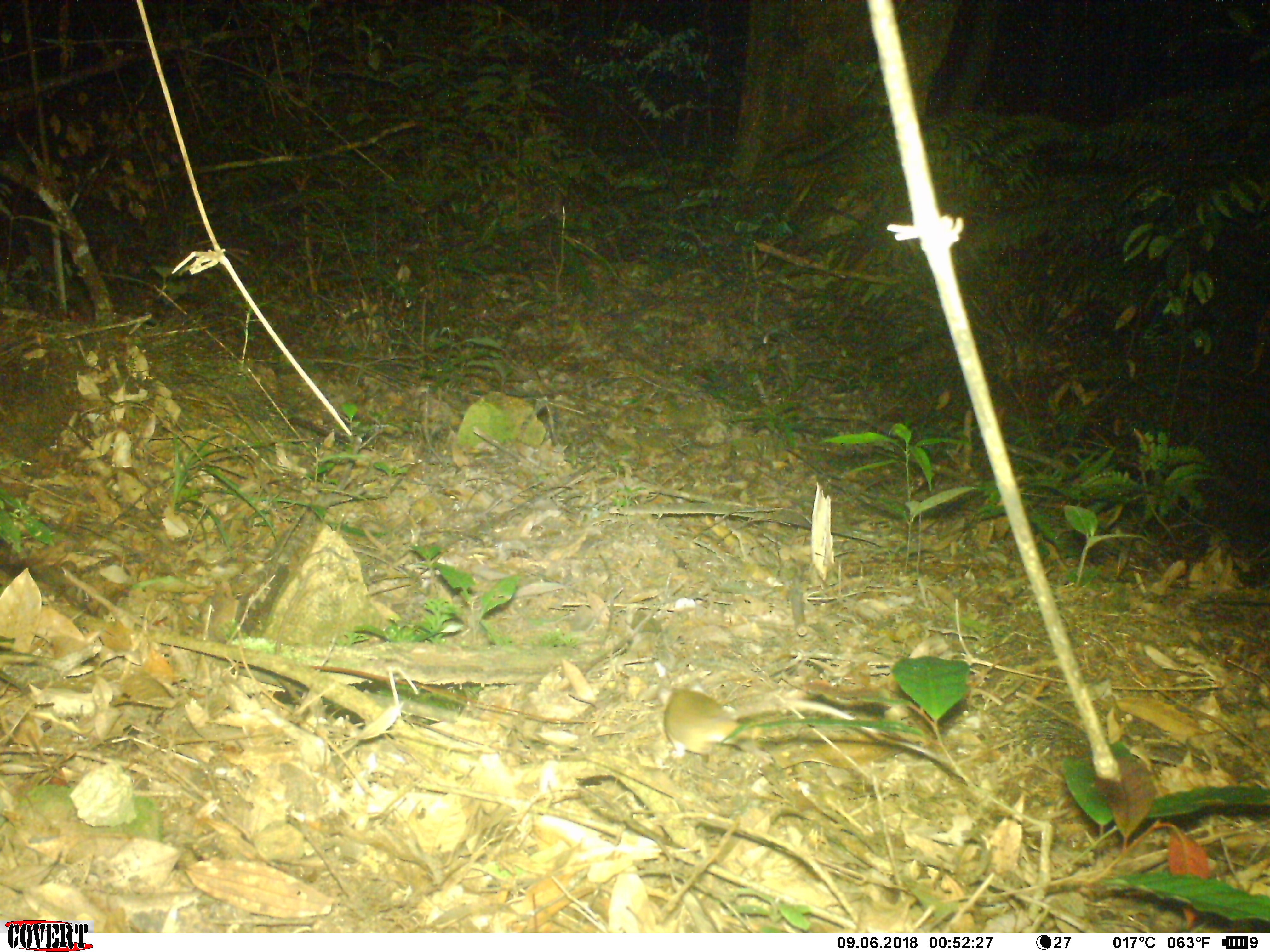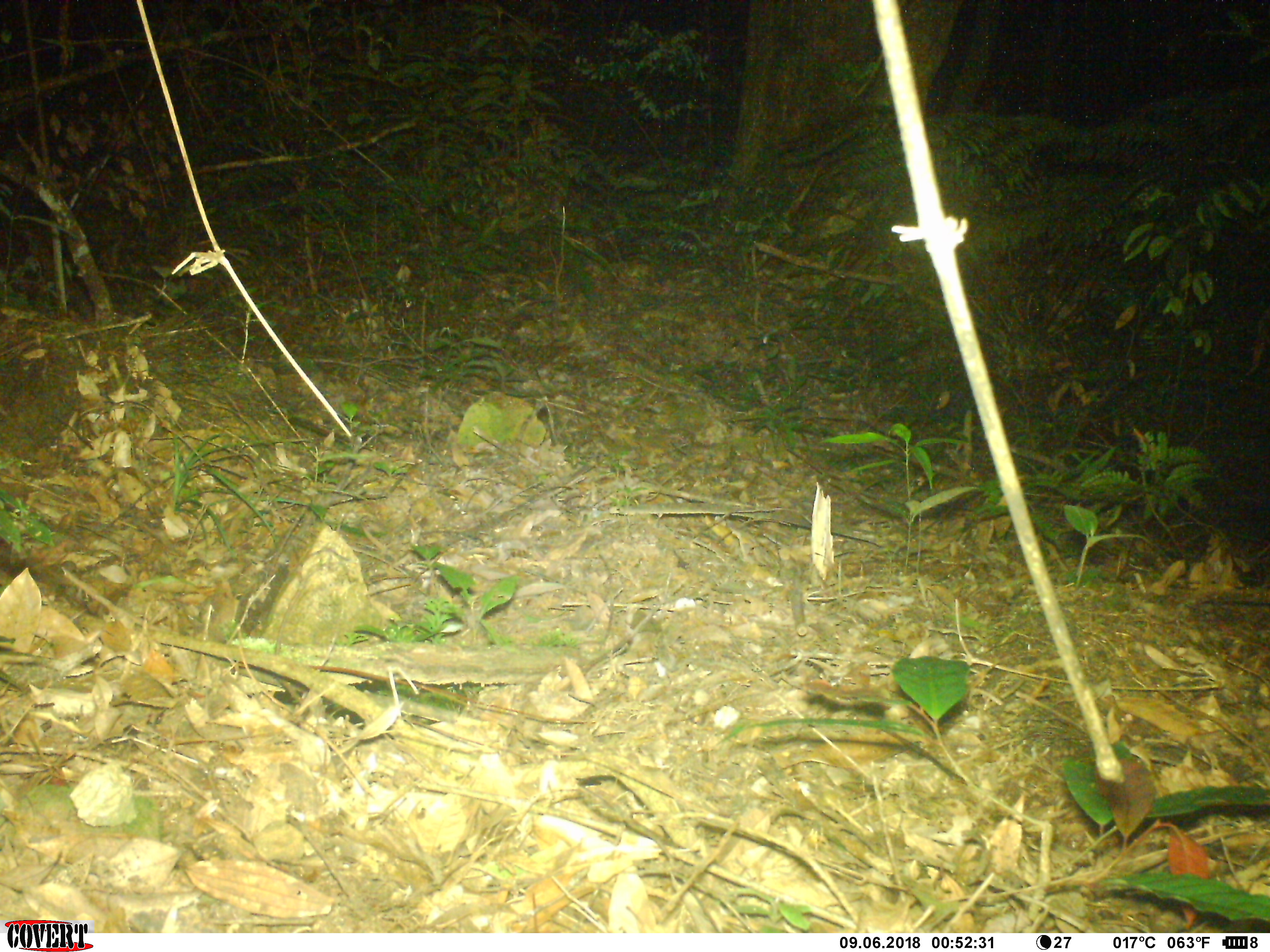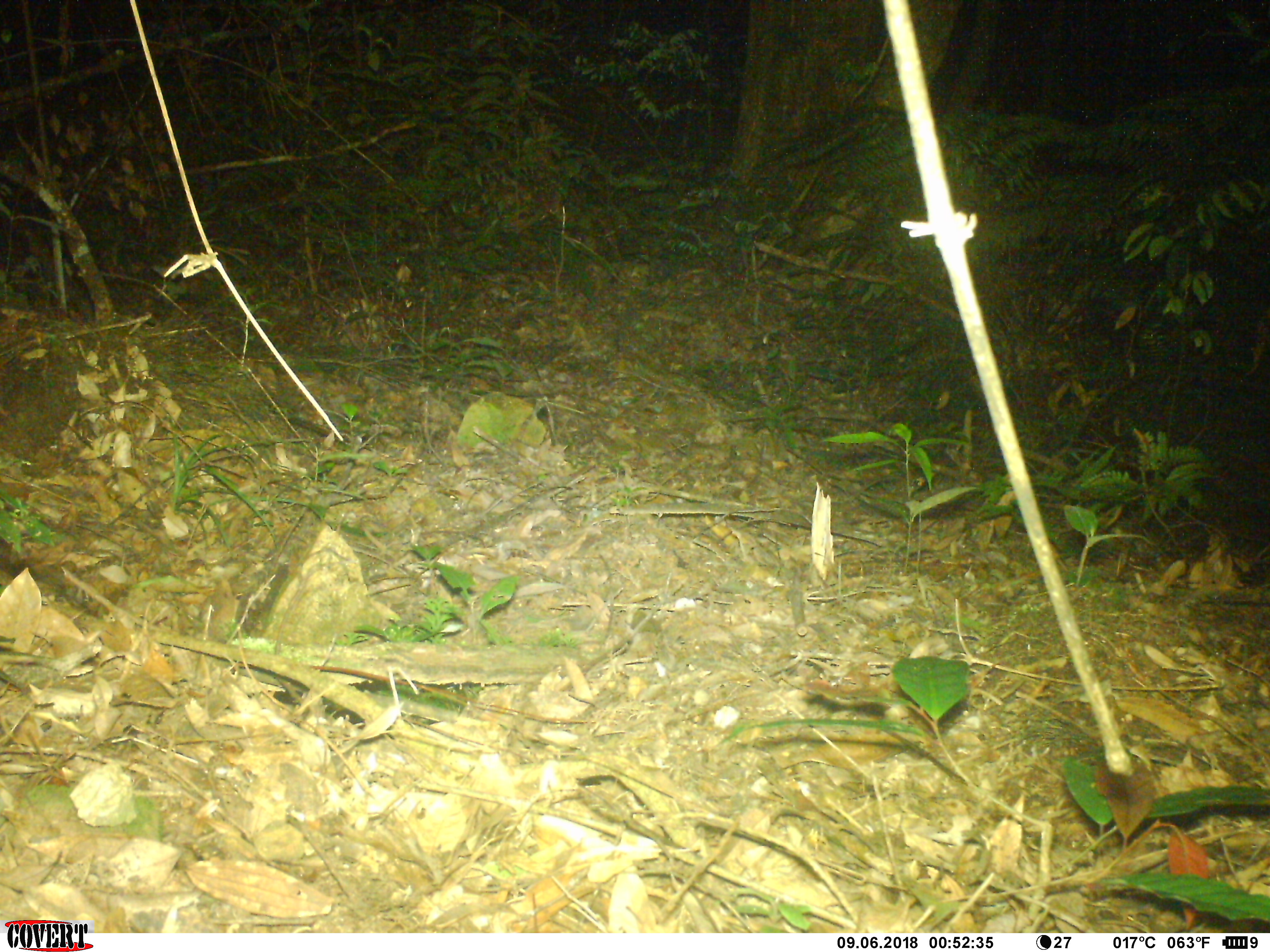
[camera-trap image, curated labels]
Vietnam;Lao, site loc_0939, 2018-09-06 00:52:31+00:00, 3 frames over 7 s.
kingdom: Animalia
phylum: Chordata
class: Mammalia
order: Rodentia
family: Muridae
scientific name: Muridae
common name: old-world mice and rats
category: unidentified murid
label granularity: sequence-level